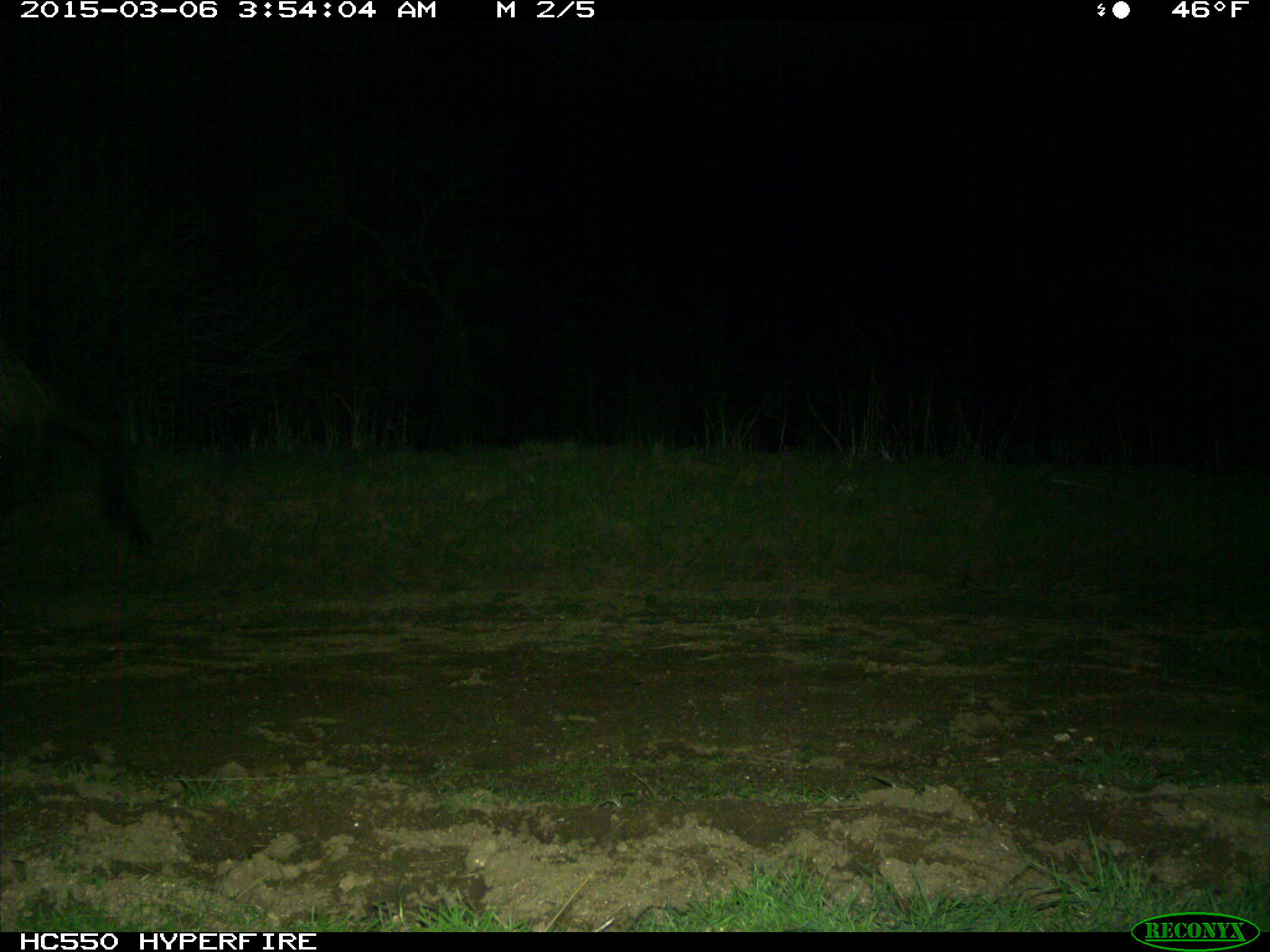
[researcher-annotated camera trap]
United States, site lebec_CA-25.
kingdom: Animalia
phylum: Chordata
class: Mammalia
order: Artiodactyla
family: Suidae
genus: Sus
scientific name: Sus scrofa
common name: wild boar